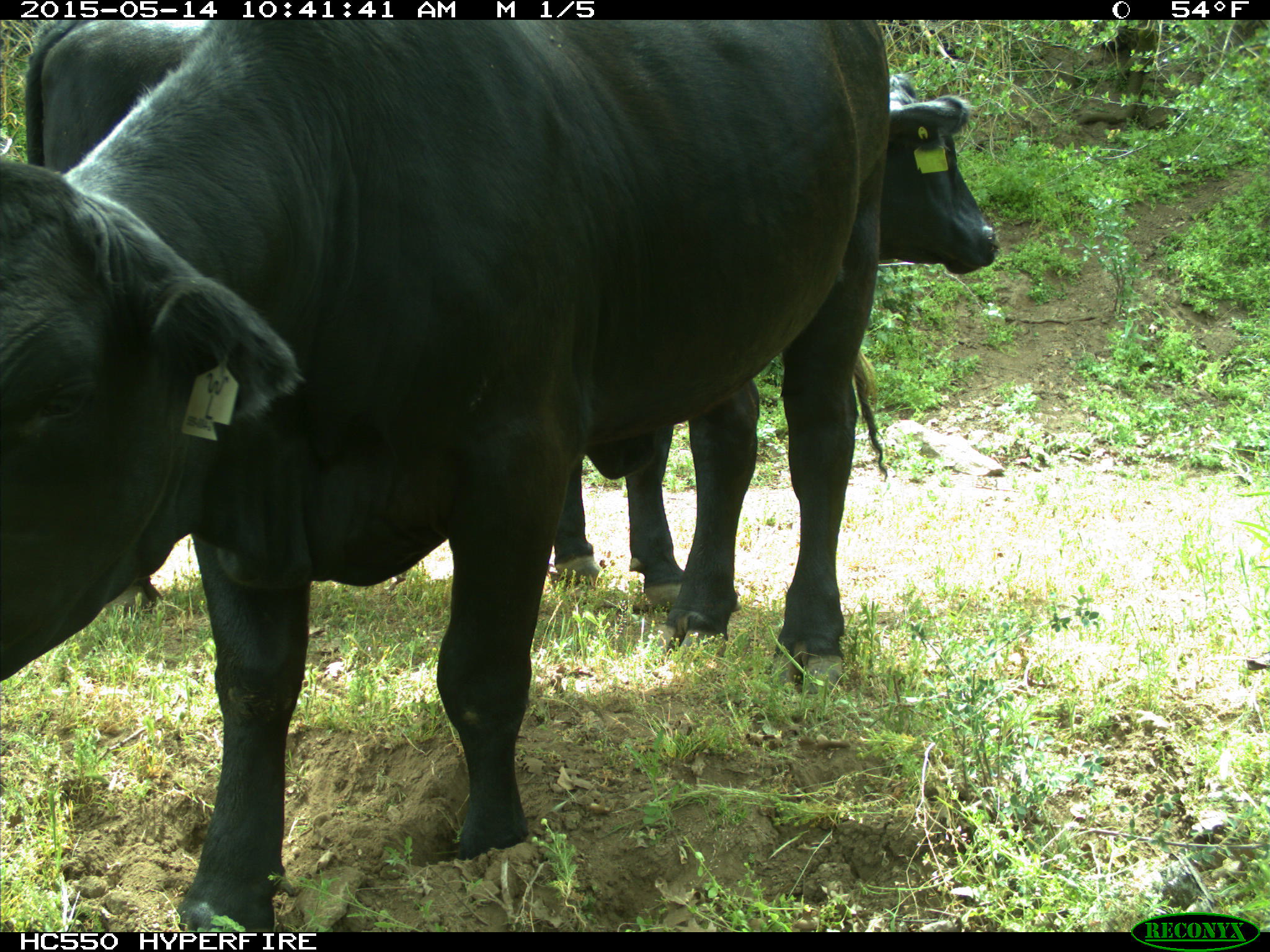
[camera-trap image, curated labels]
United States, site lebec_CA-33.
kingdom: Animalia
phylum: Chordata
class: Mammalia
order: Artiodactyla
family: Bovidae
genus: Bos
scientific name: Bos taurus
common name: domestic cow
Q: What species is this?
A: Bos taurus (domestic cow).